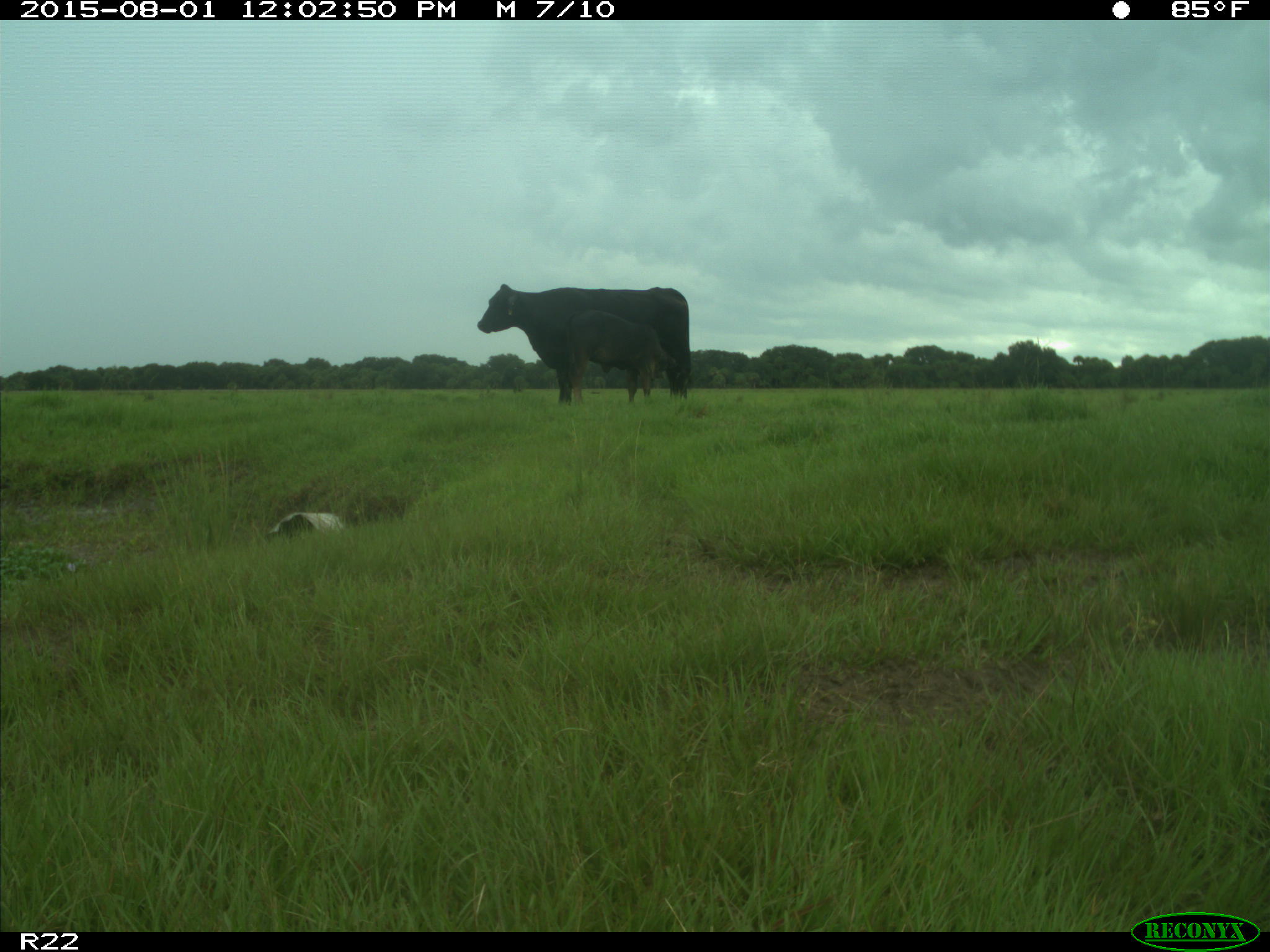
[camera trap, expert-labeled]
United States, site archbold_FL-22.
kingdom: Animalia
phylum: Chordata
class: Mammalia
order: Artiodactyla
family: Bovidae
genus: Bos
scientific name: Bos taurus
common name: domestic cow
Bos taurus (domestic cow).